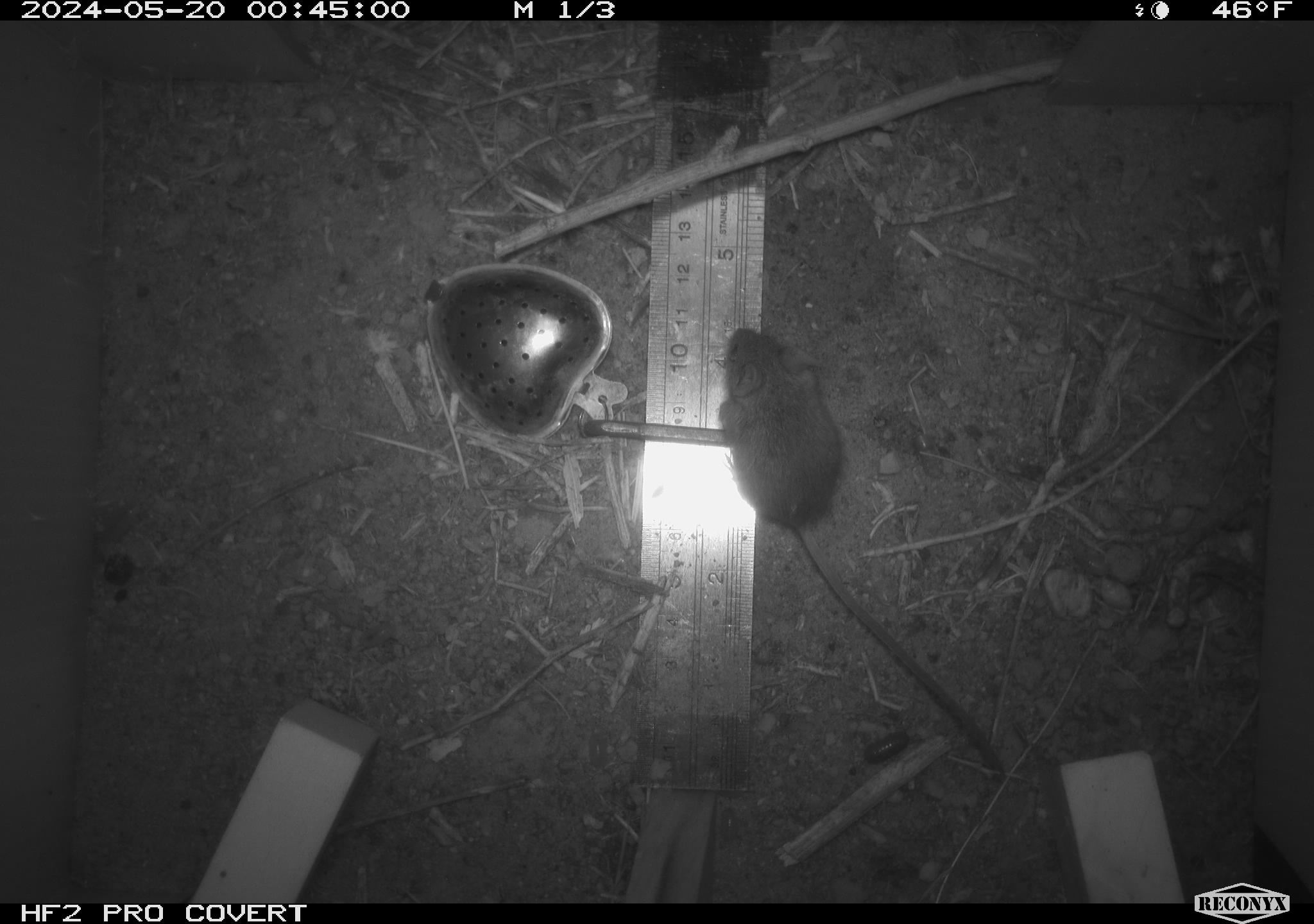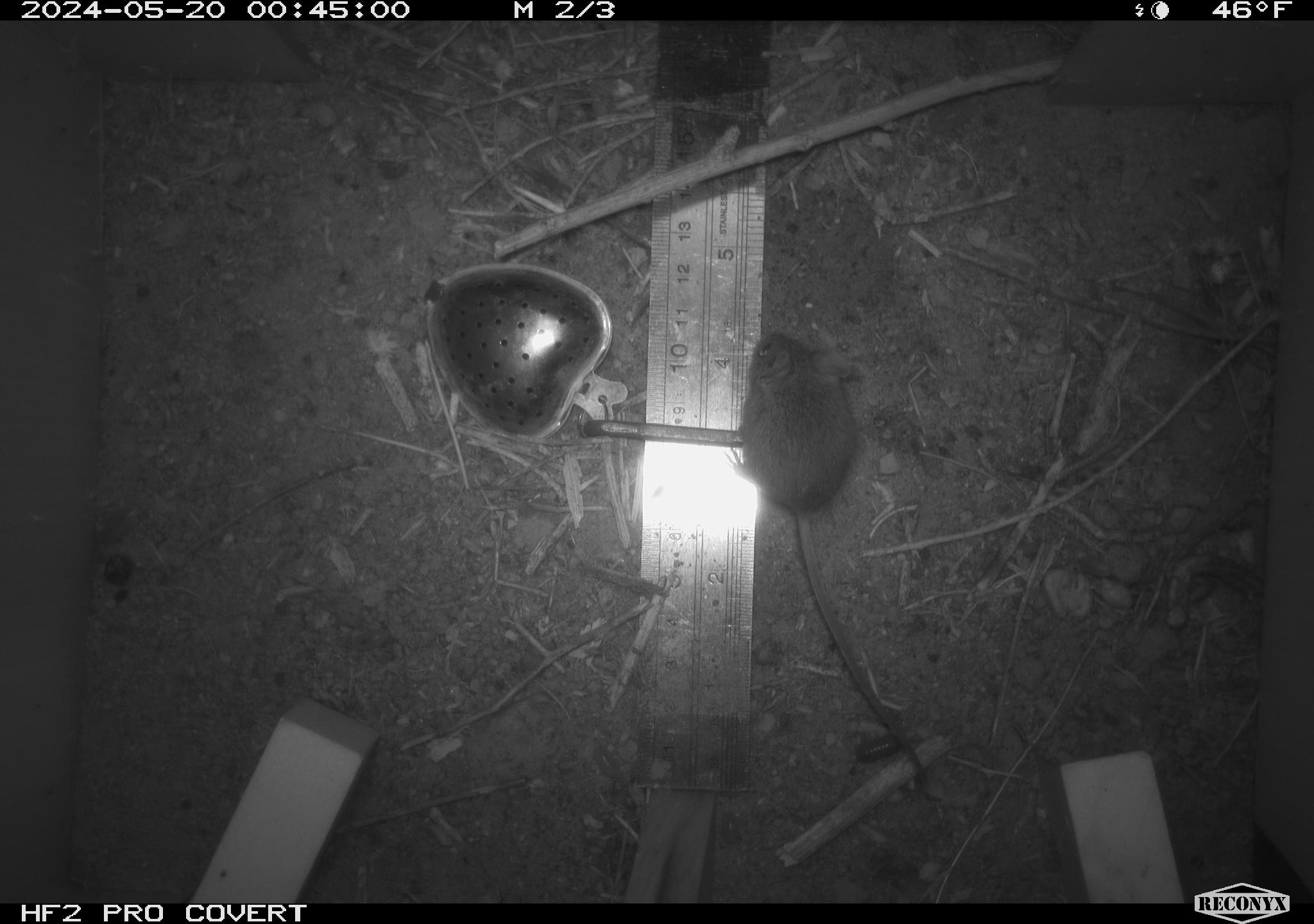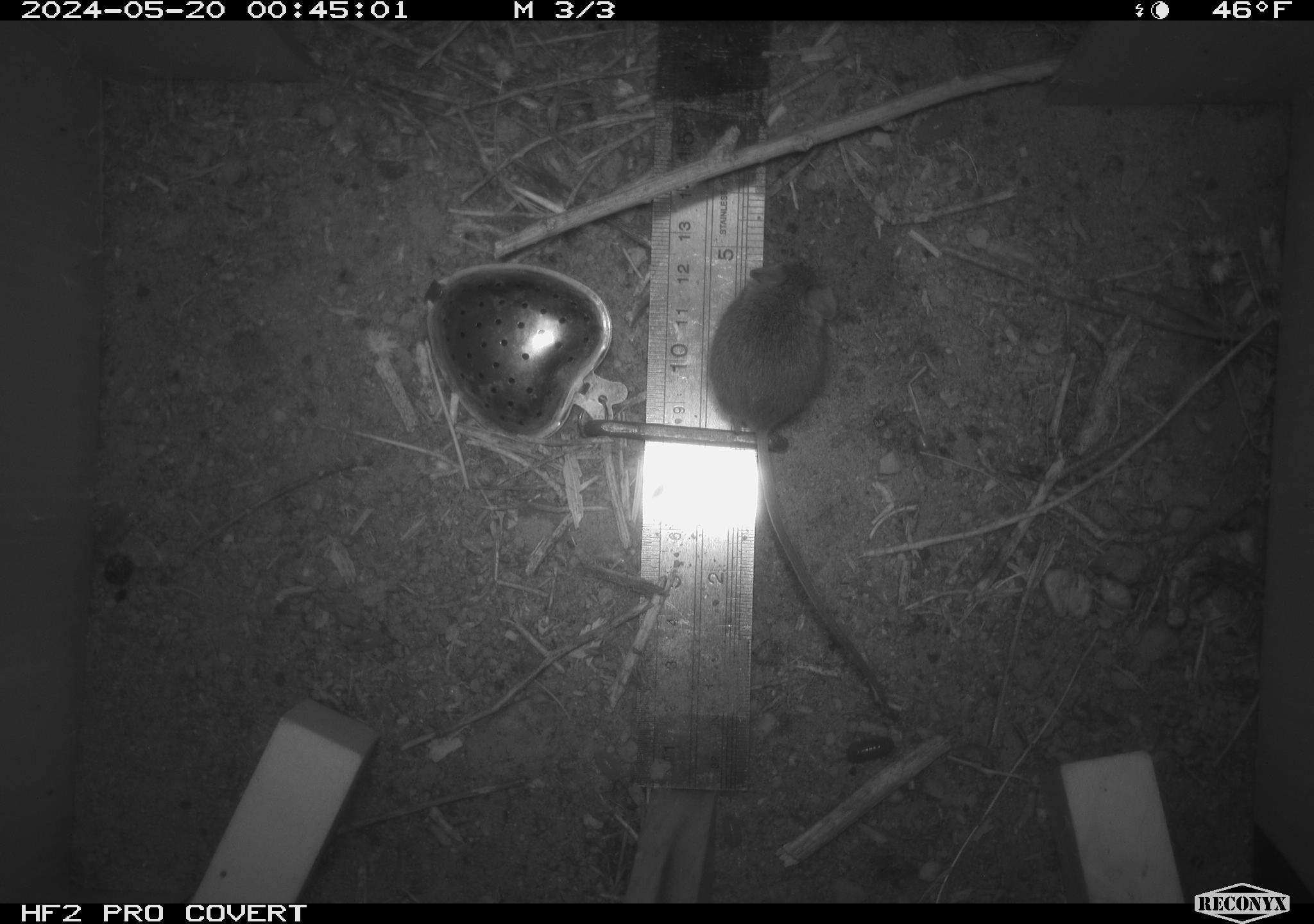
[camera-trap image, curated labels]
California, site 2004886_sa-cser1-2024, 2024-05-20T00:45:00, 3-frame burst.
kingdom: Animalia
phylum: Chordata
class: Mammalia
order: Rodentia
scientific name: Rodentia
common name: rodent